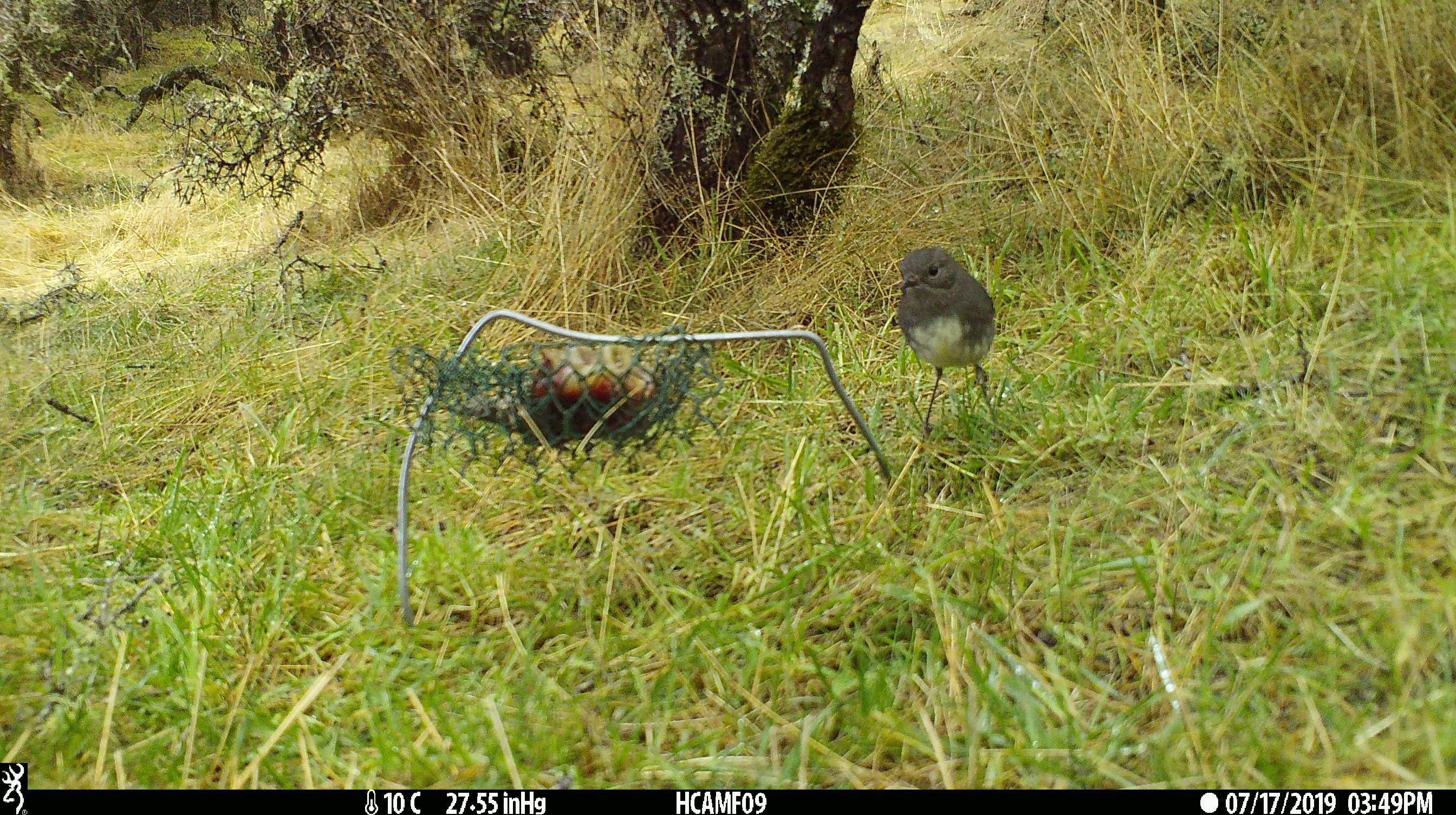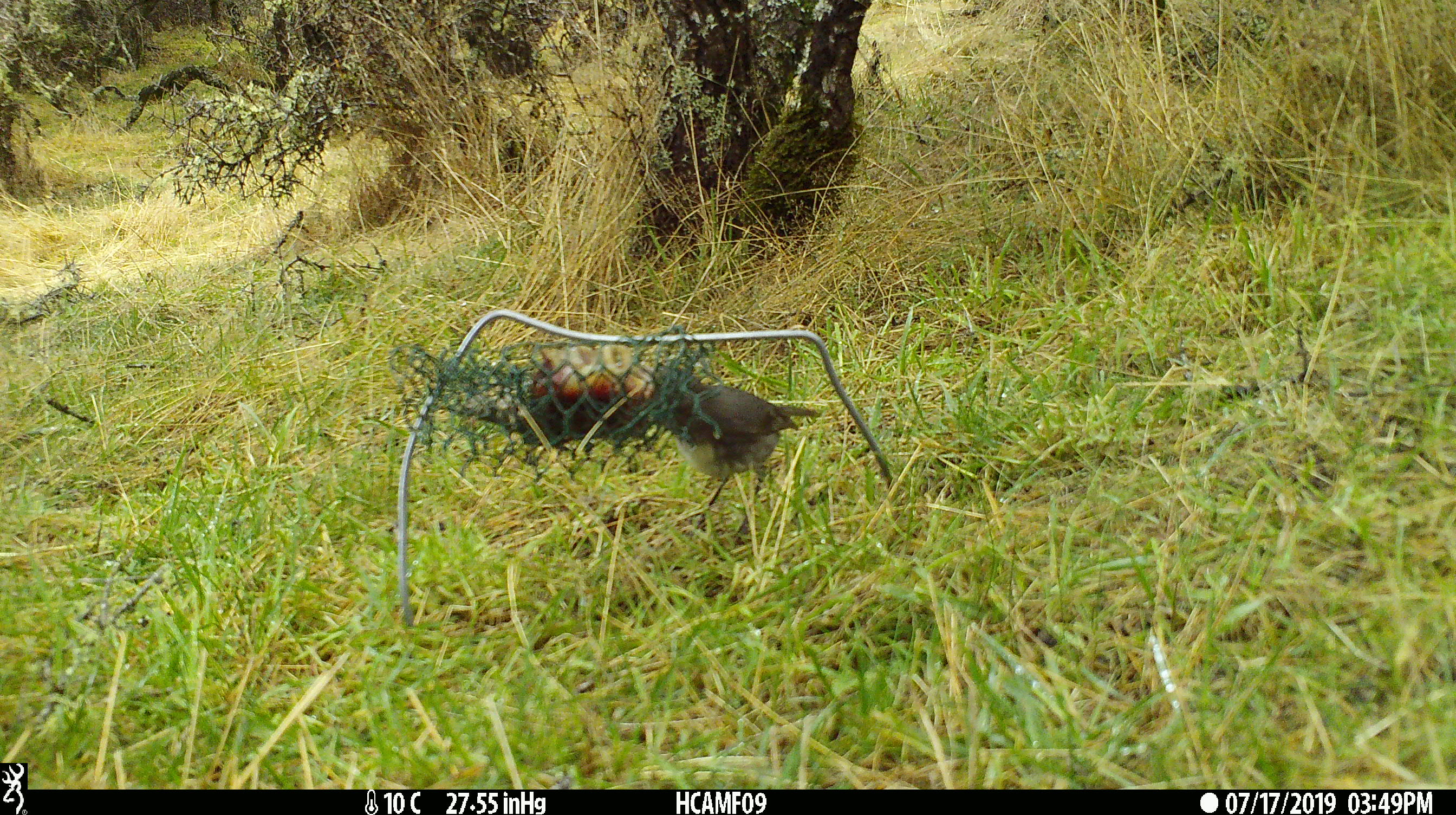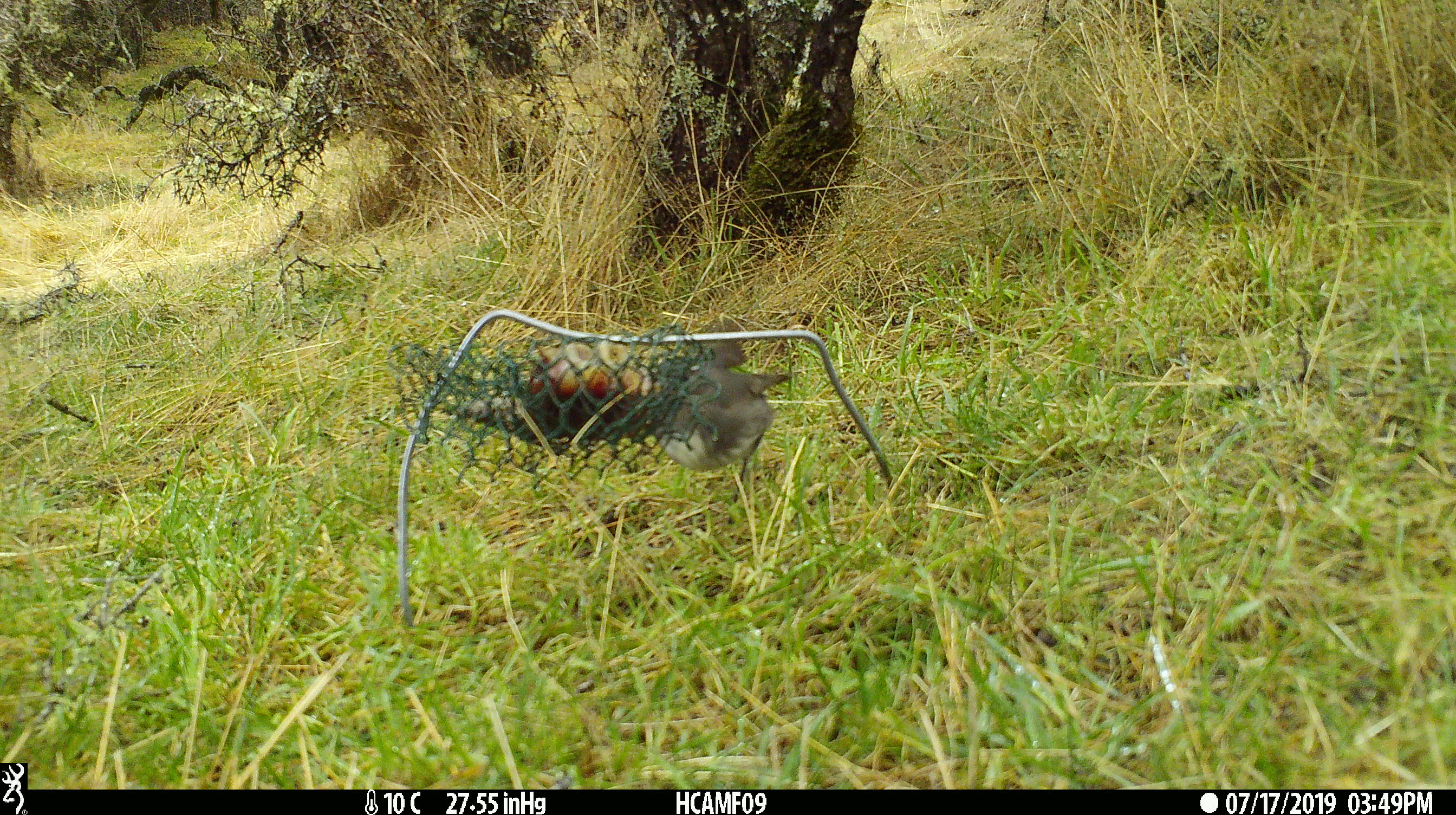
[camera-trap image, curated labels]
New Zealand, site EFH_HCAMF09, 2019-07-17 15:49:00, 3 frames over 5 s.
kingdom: Animalia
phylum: Chordata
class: Aves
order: Passeriformes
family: Petroicidae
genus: Petroica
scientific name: Petroica australis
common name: new zealand robin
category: robin